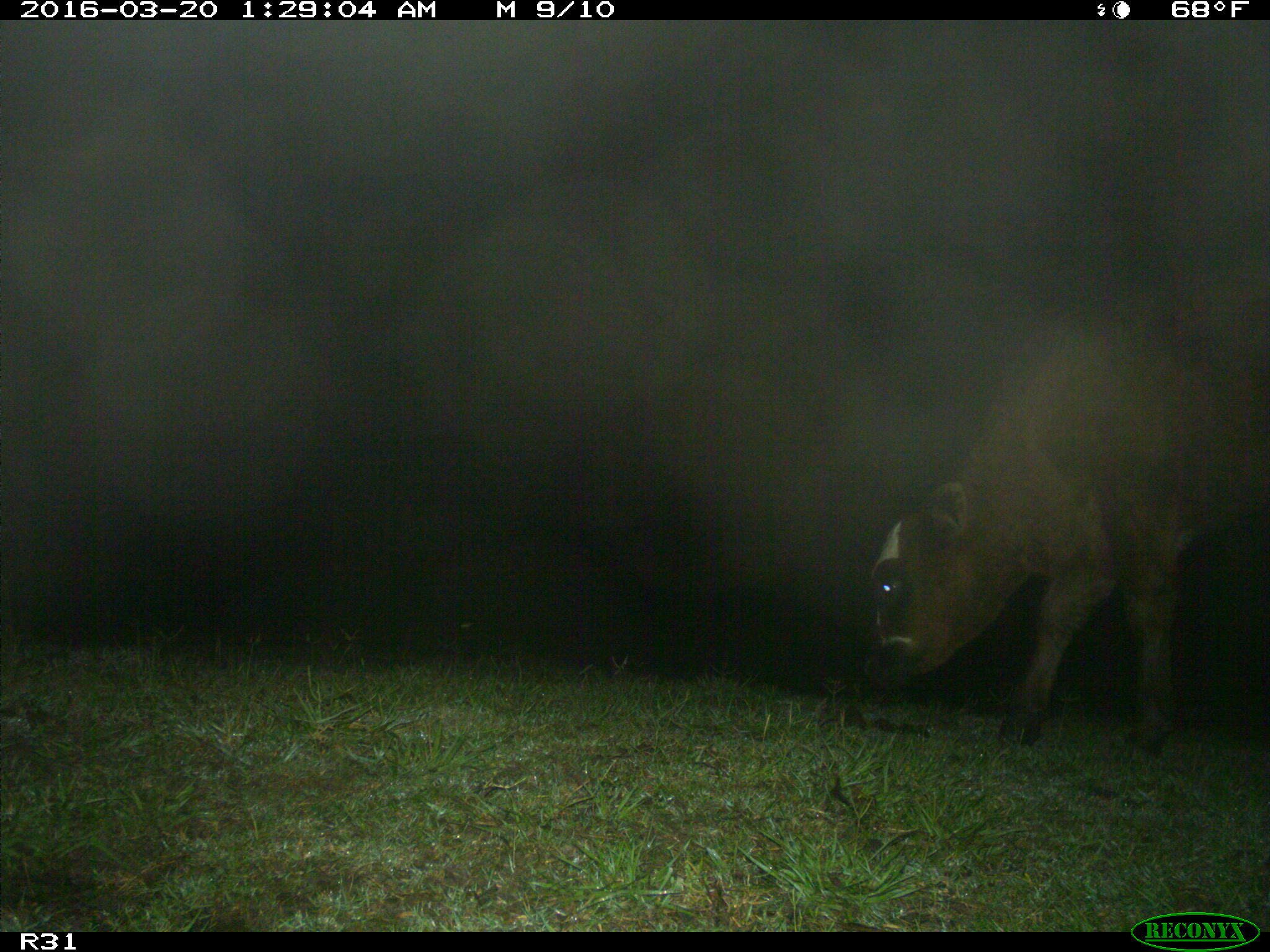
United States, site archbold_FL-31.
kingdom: Animalia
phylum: Chordata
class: Mammalia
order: Artiodactyla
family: Bovidae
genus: Bos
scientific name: Bos taurus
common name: domestic cow